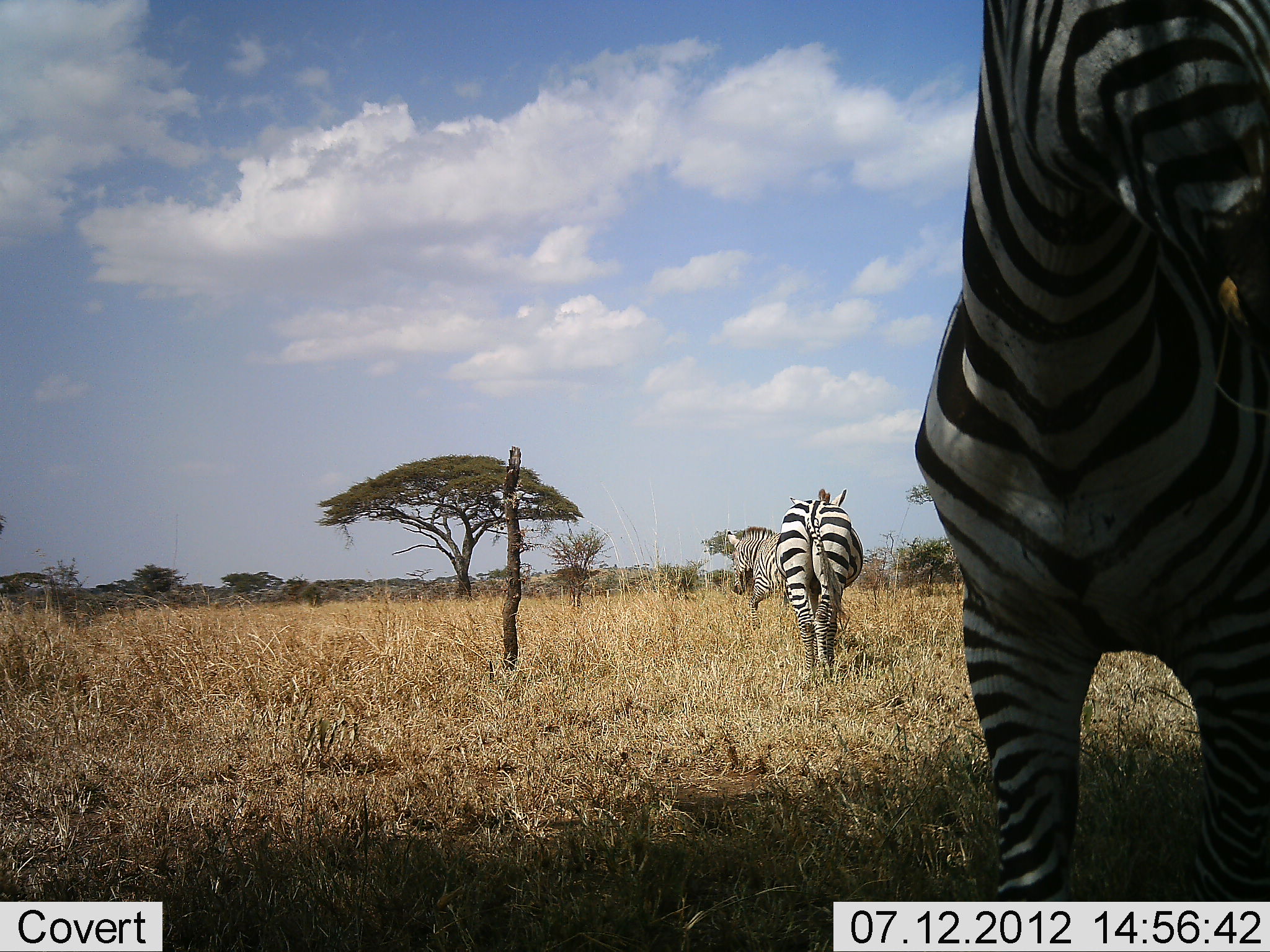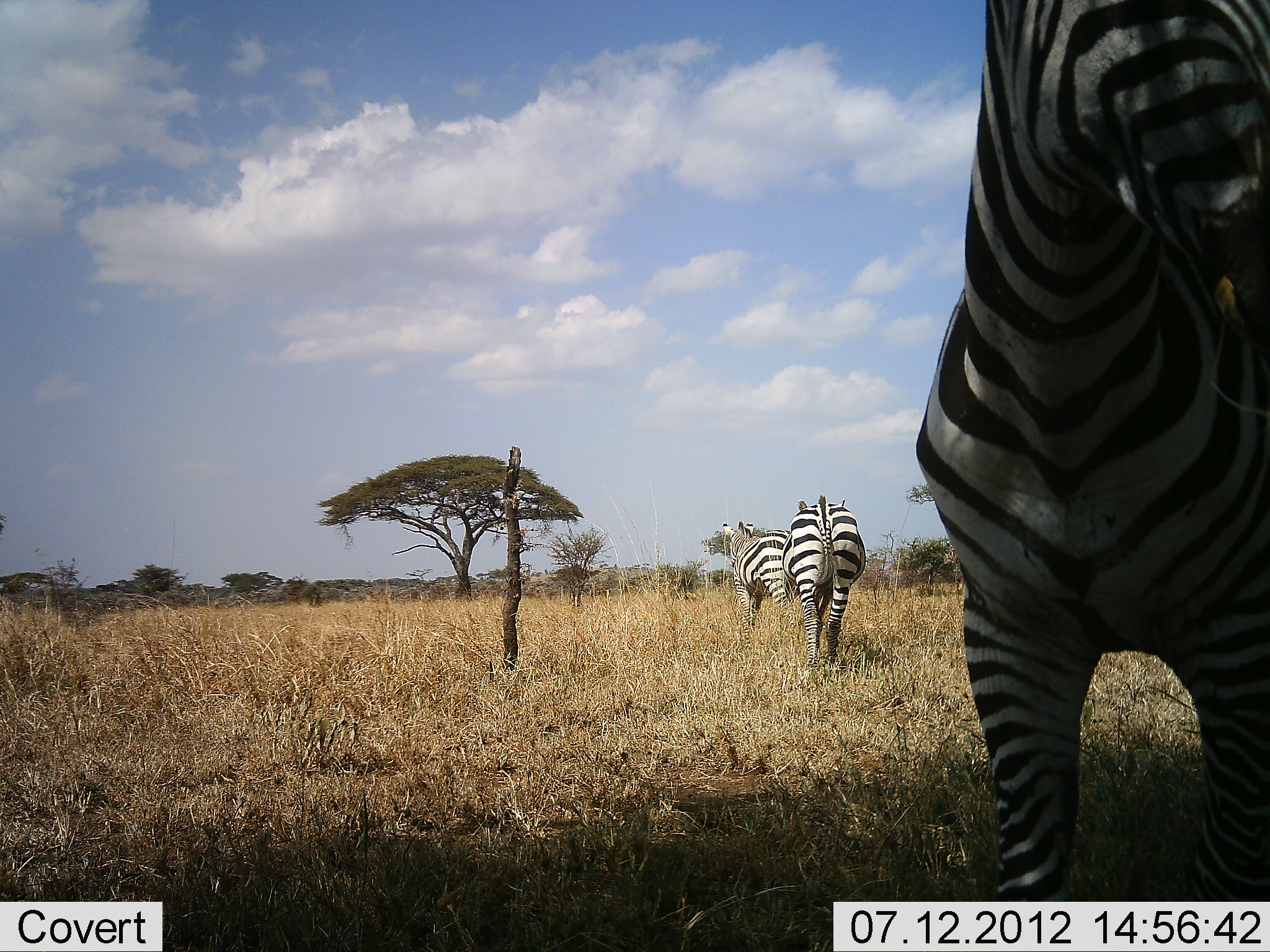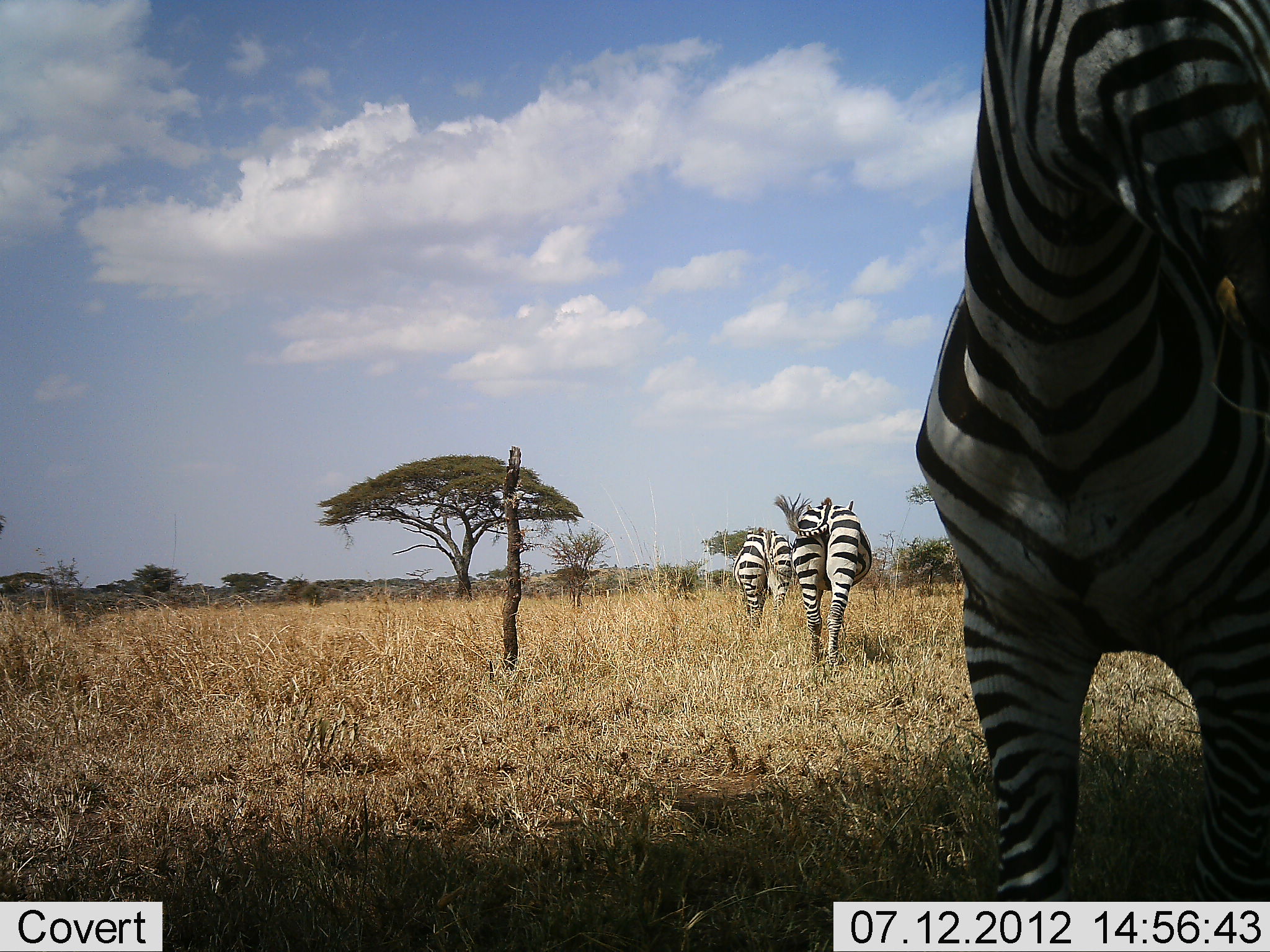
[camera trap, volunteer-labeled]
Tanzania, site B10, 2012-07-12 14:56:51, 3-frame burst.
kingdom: Animalia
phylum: Chordata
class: Mammalia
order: Perissodactyla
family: Equidae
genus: Equus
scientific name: Equus quagga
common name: plains zebra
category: zebra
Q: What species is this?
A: Zebra (plains zebra) (Equus quagga).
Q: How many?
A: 3.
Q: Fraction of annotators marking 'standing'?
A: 80%.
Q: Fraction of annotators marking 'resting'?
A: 0%.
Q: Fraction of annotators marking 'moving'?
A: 90%.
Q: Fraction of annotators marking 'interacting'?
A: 0%.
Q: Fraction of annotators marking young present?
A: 0%.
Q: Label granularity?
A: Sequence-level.